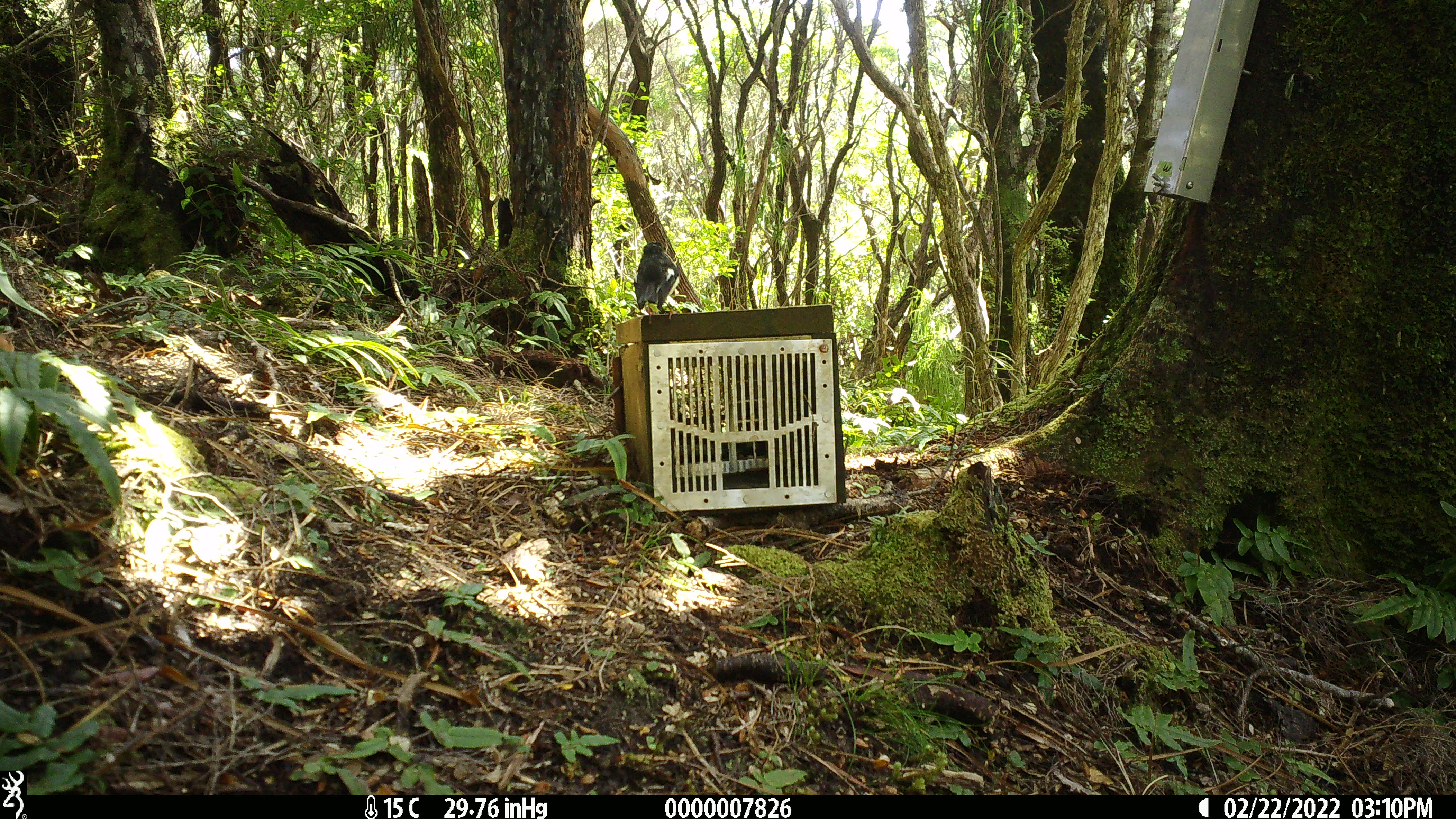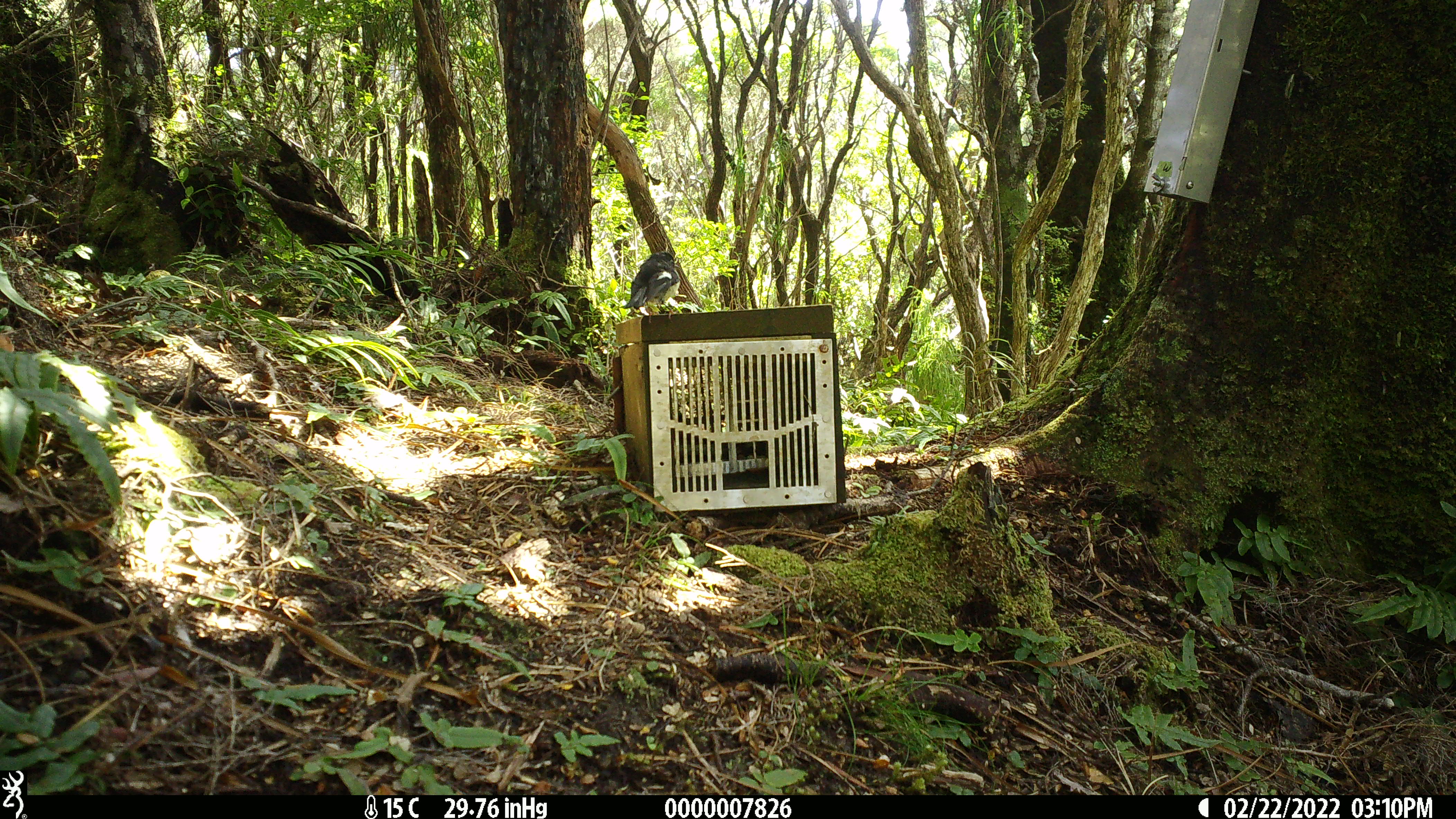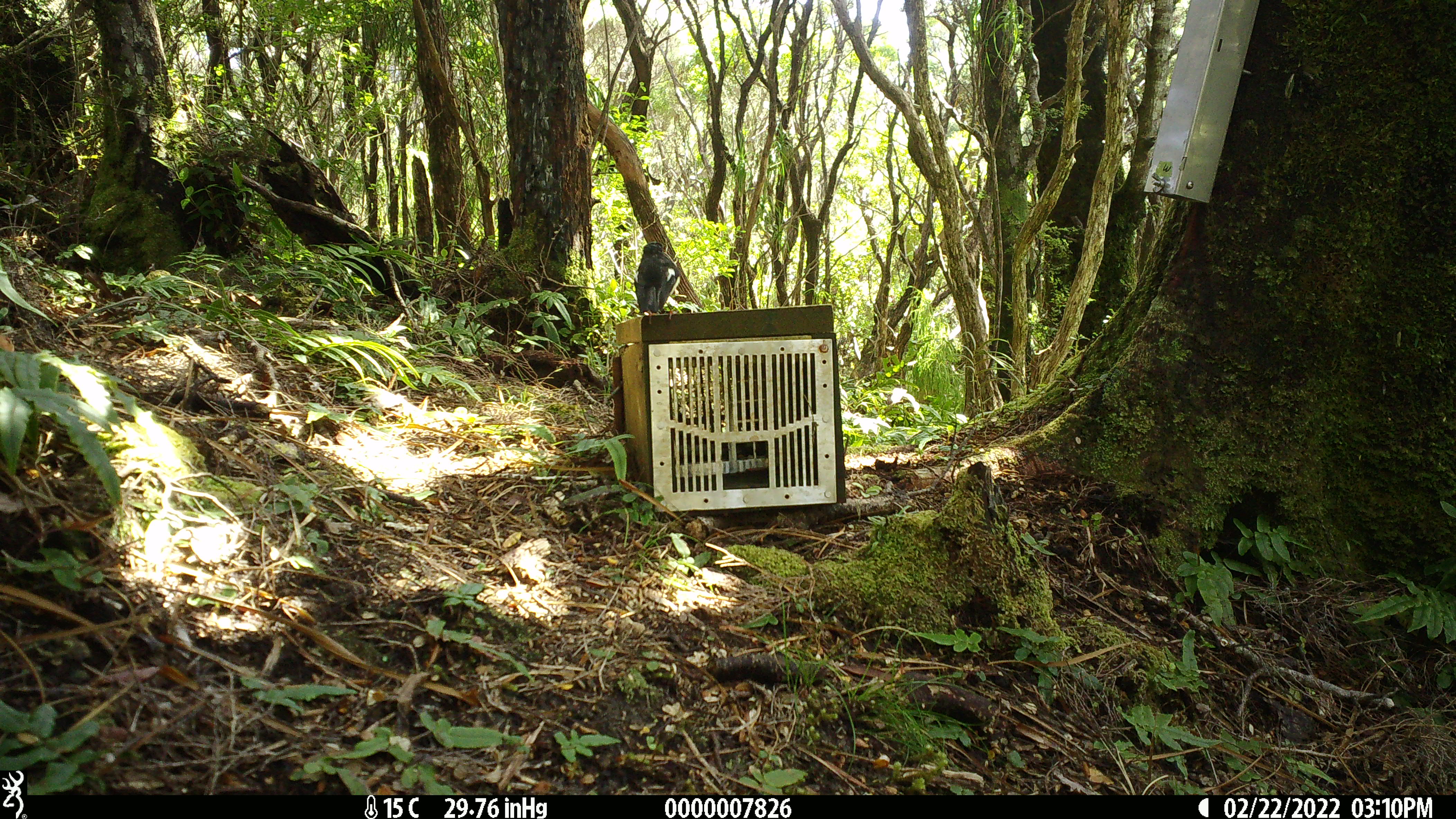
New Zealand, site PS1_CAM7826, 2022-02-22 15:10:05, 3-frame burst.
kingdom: Animalia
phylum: Chordata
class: Aves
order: Passeriformes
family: Petroicidae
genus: Petroica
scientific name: Petroica macrocephala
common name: tomtit